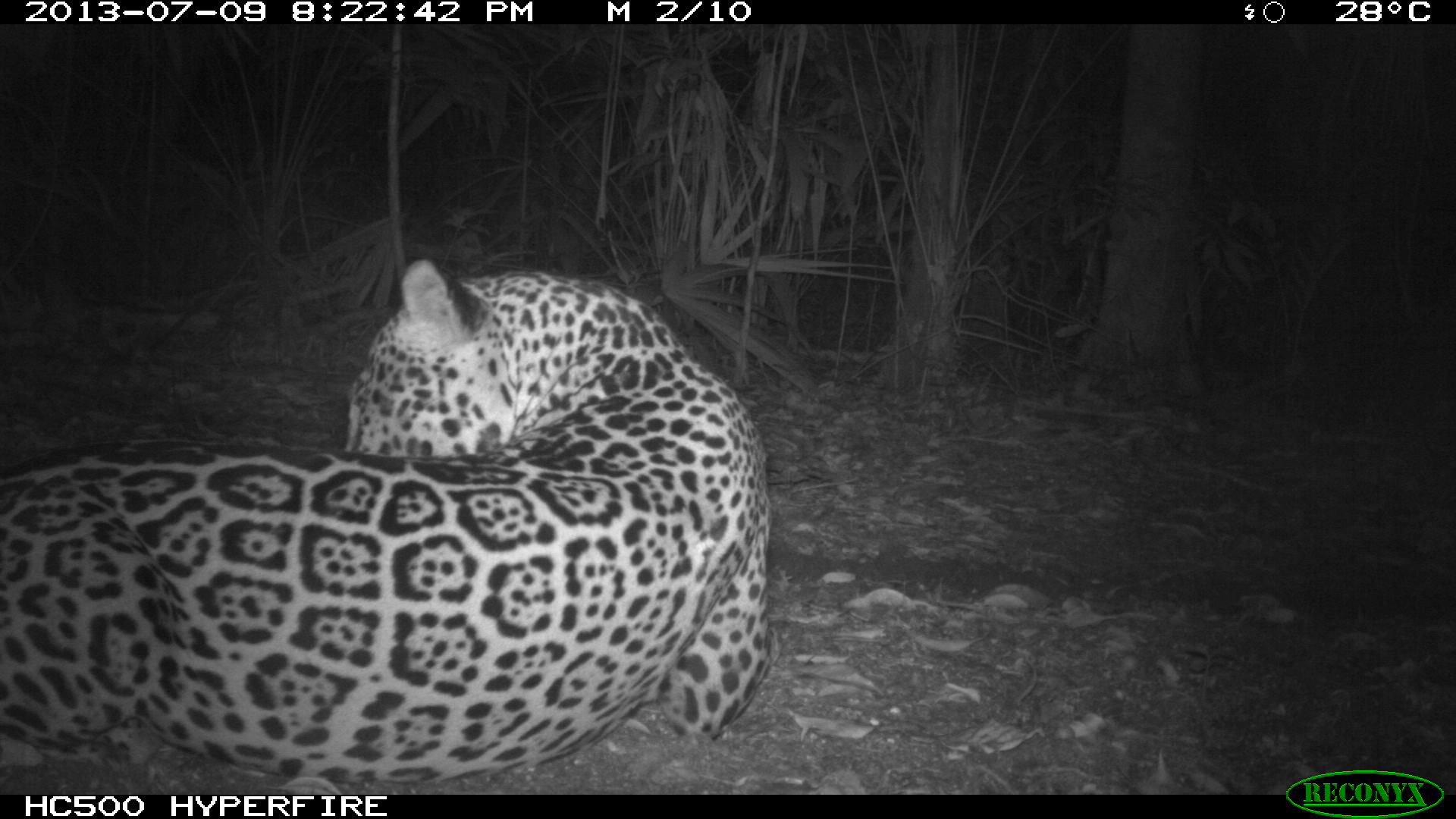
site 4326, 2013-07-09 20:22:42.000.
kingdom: Animalia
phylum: Chordata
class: Mammalia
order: Carnivora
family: Felidae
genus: Panthera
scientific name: Panthera onca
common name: jaguar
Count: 1.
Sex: male.